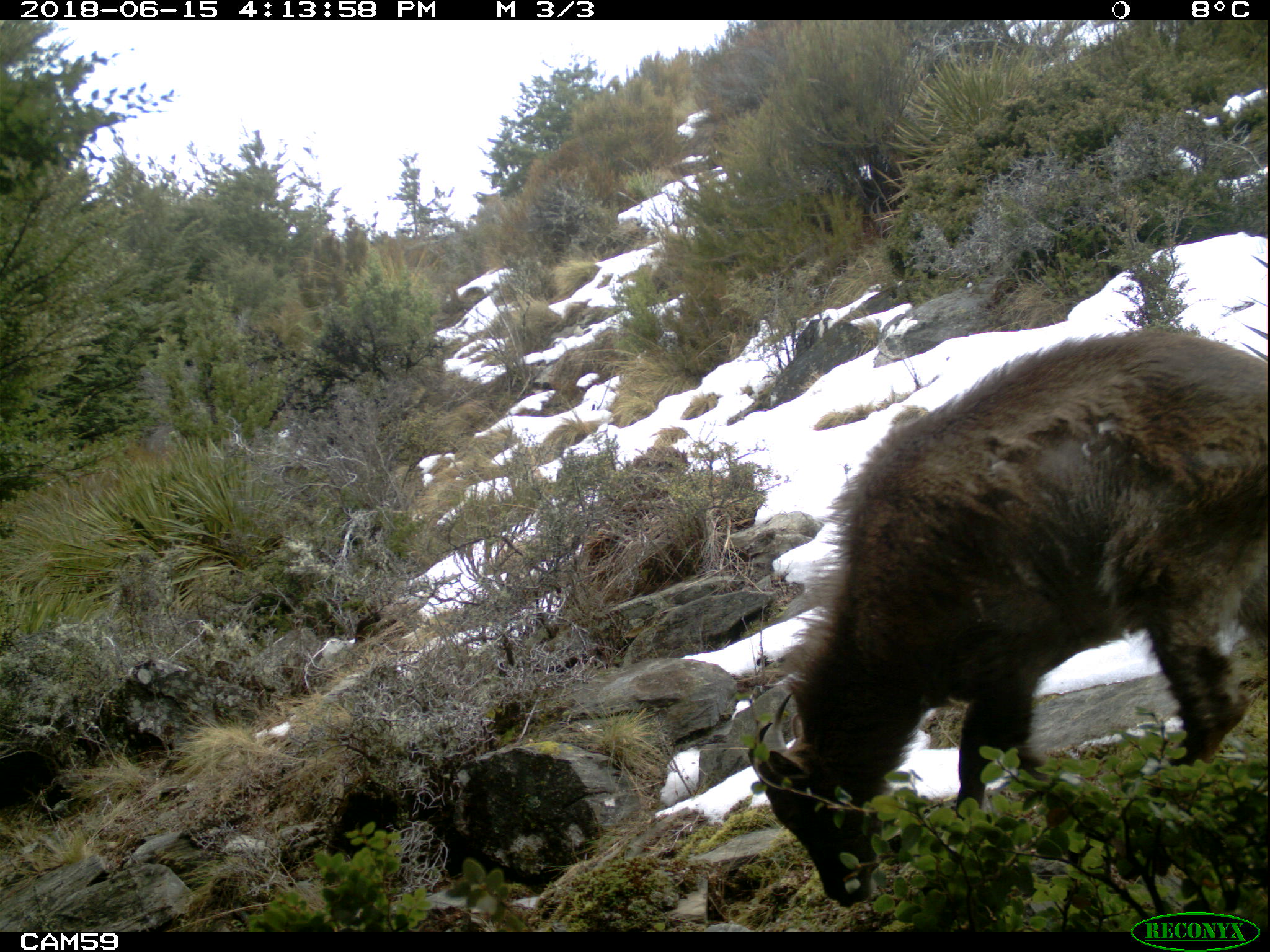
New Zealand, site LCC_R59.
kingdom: Animalia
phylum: Chordata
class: Mammalia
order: Artiodactyla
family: Bovidae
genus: Nilgiritragus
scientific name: Nilgiritragus hylocrius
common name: tahr